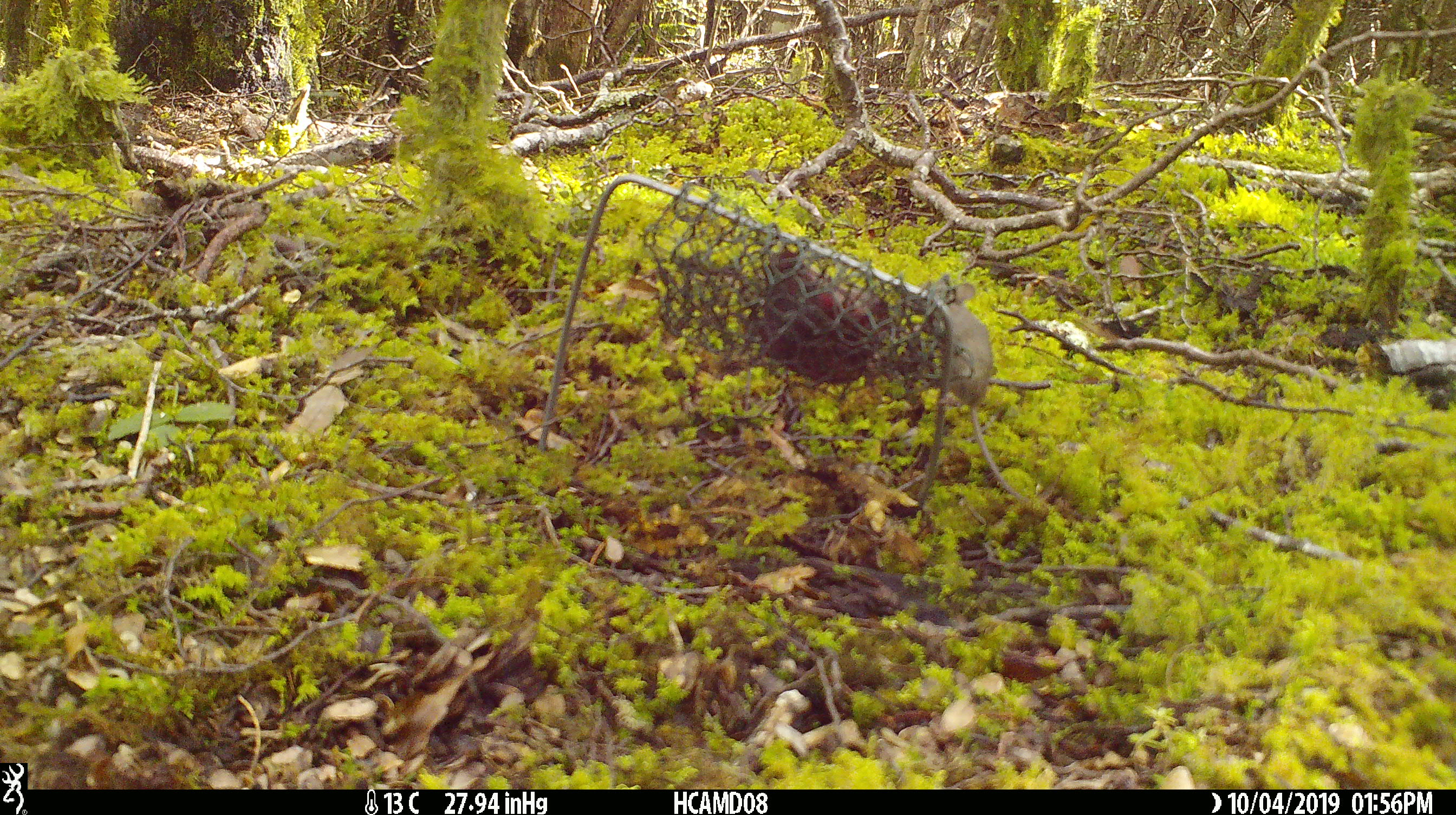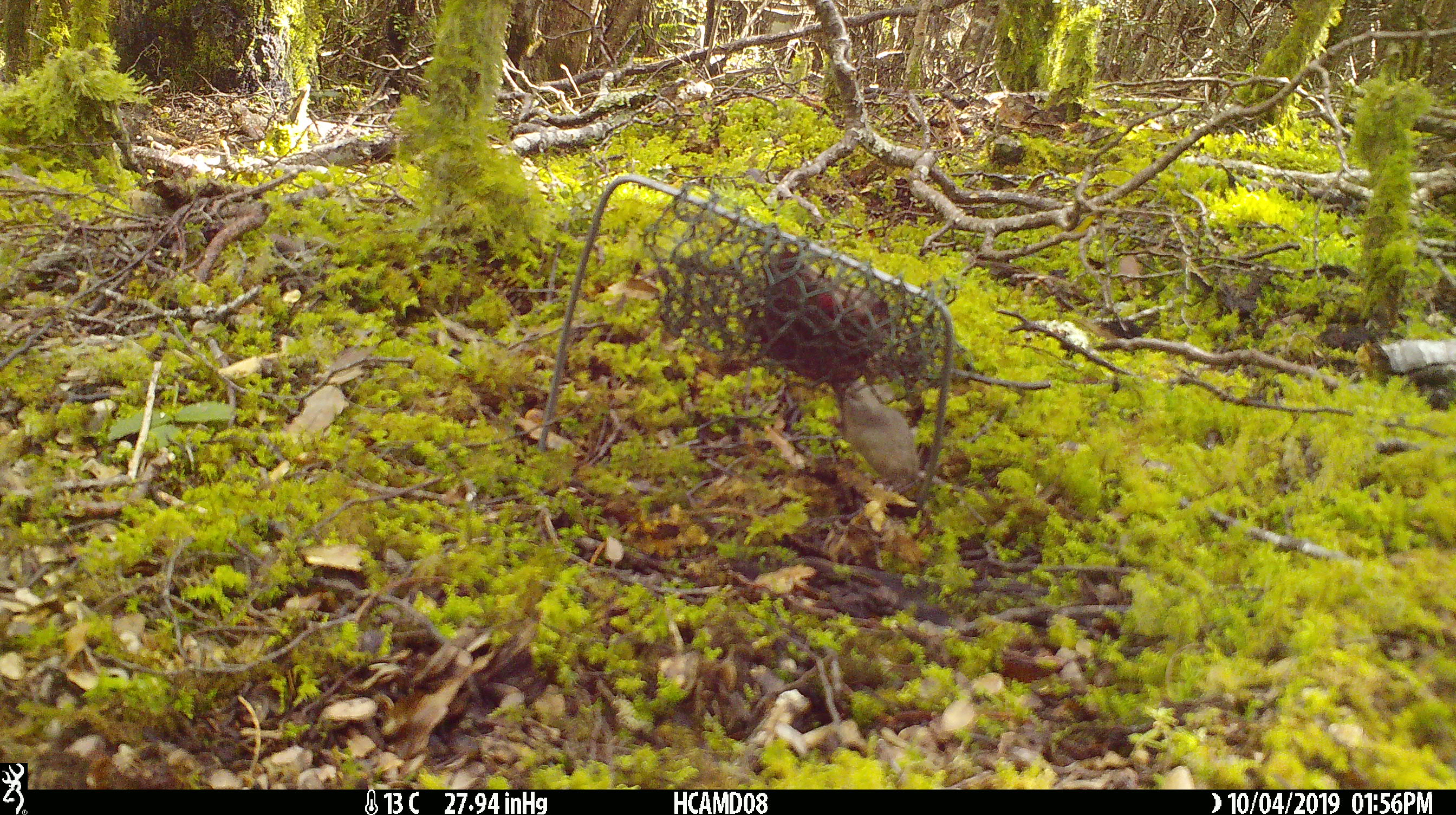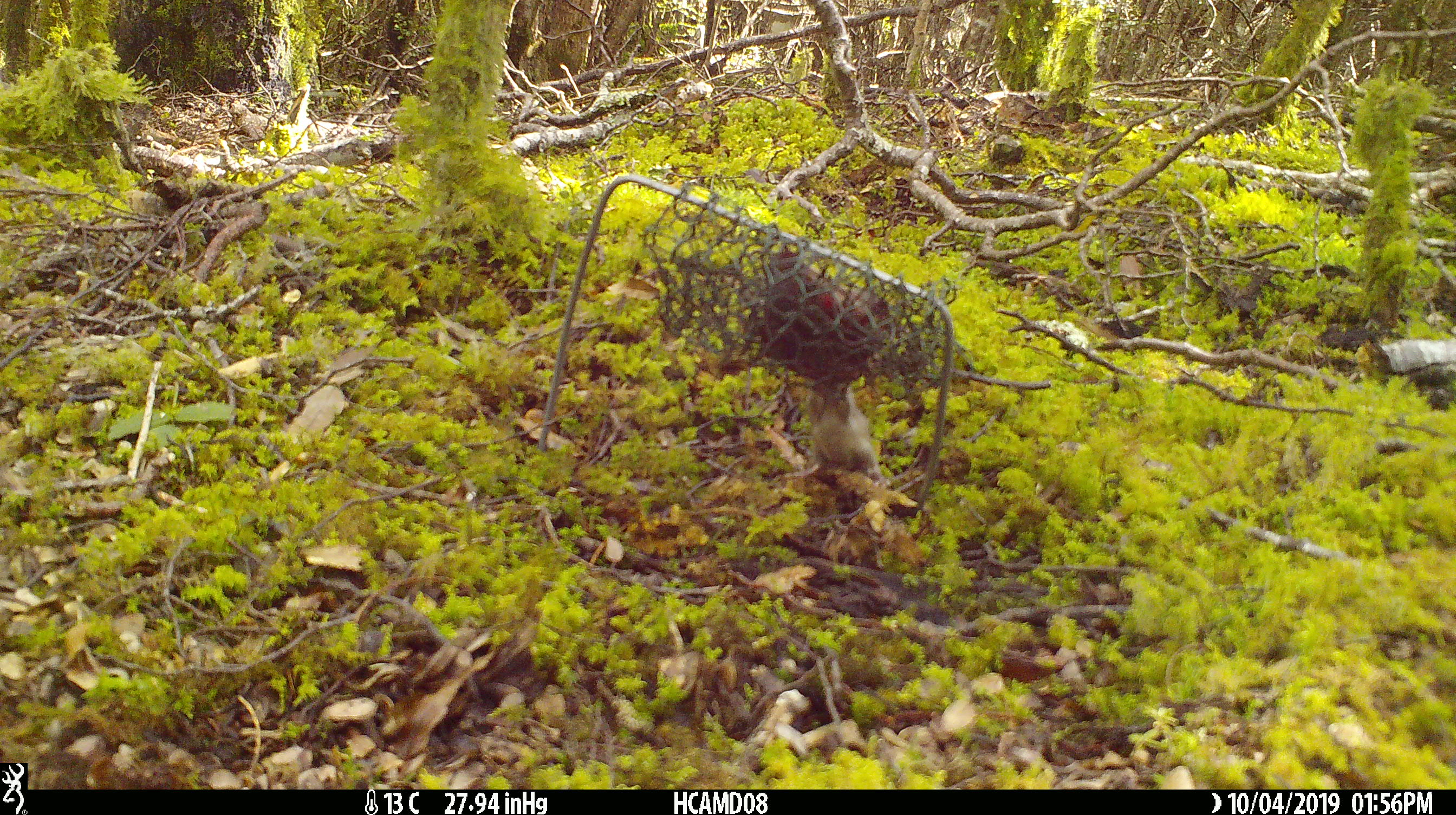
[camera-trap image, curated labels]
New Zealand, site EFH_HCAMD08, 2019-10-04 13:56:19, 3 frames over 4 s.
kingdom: Animalia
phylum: Chordata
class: Mammalia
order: Rodentia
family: Muridae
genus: Mus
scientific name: Mus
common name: mouse